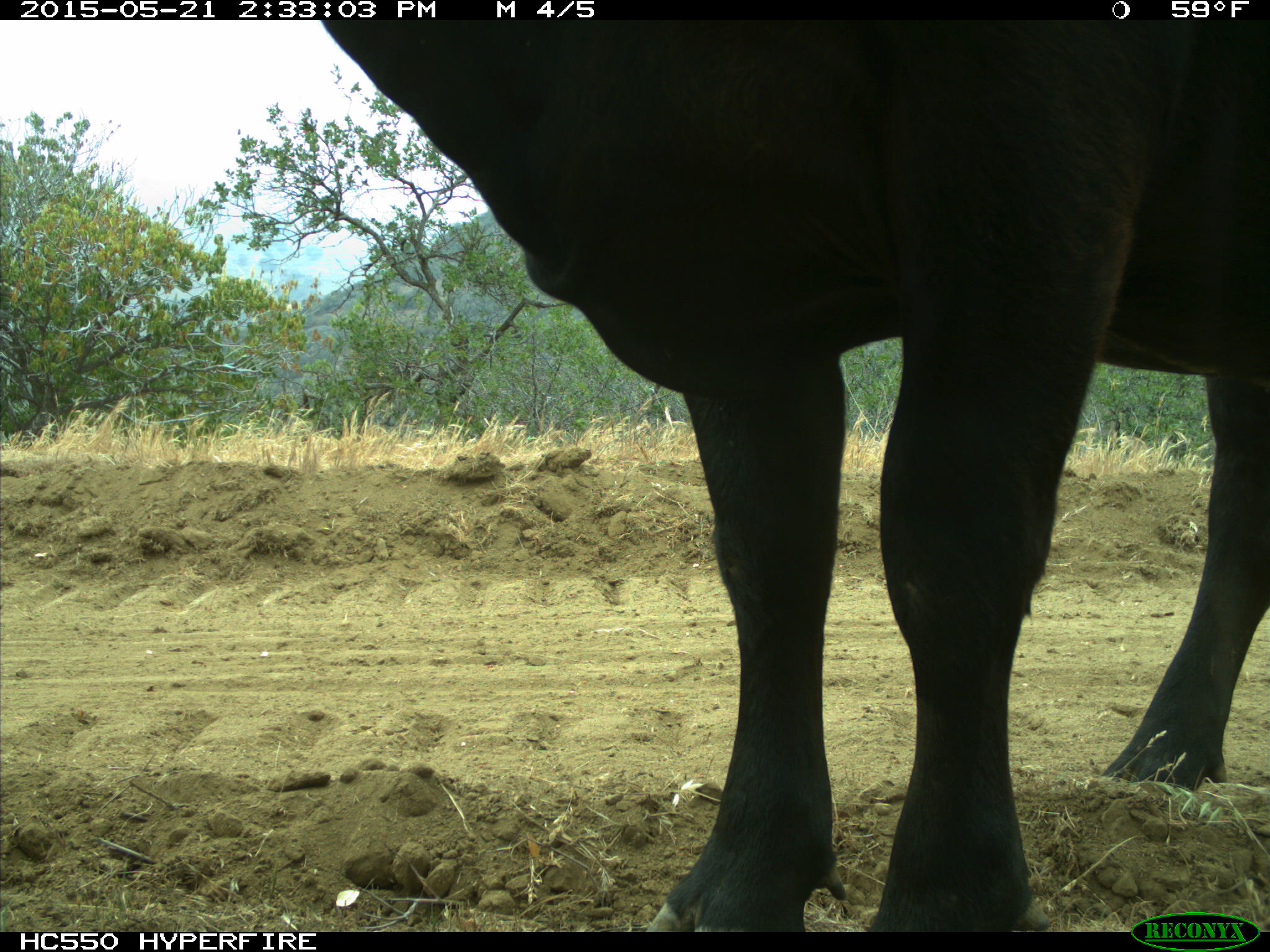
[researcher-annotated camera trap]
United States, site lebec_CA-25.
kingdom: Animalia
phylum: Chordata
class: Mammalia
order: Artiodactyla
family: Bovidae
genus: Bos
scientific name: Bos taurus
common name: domestic cow